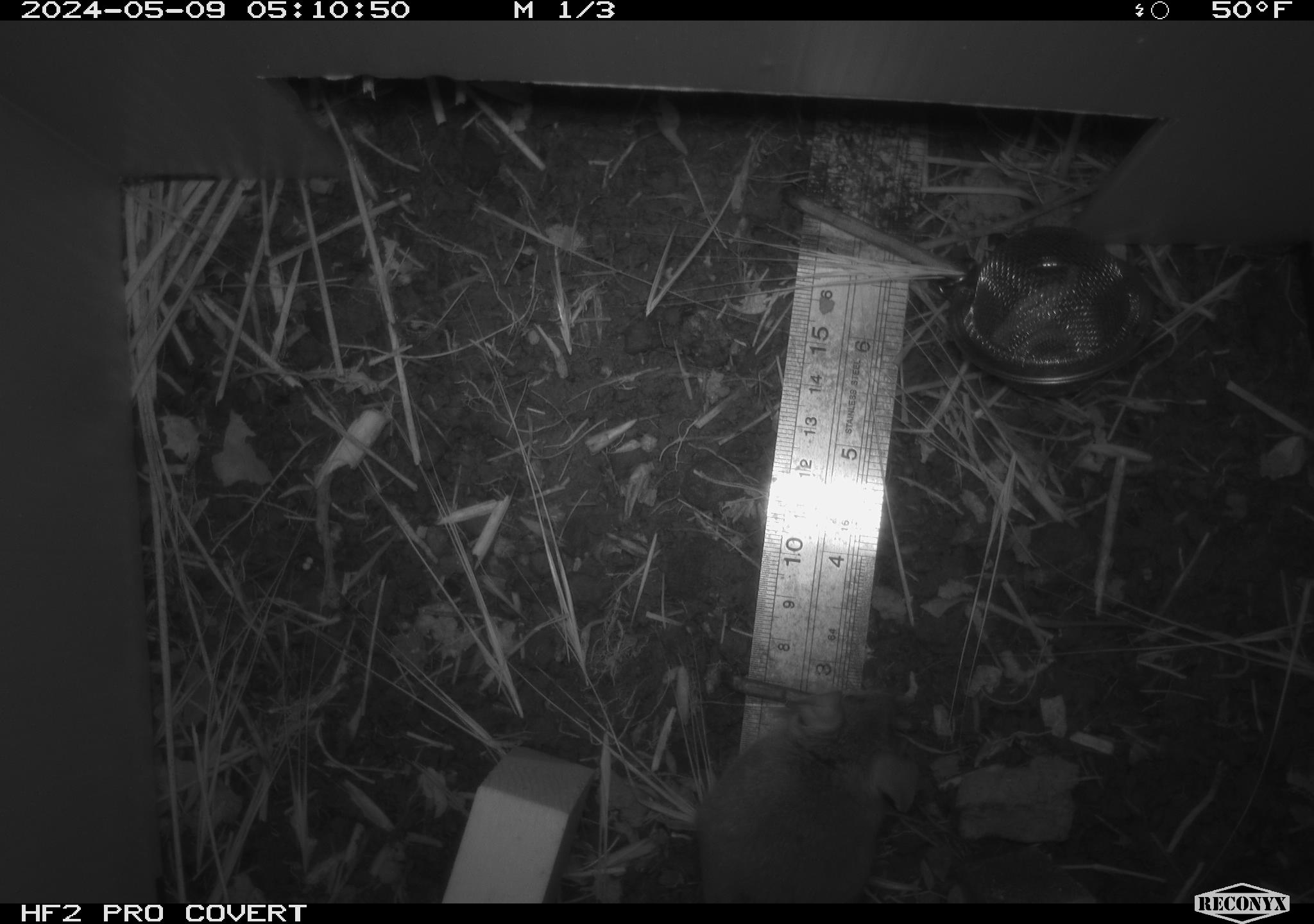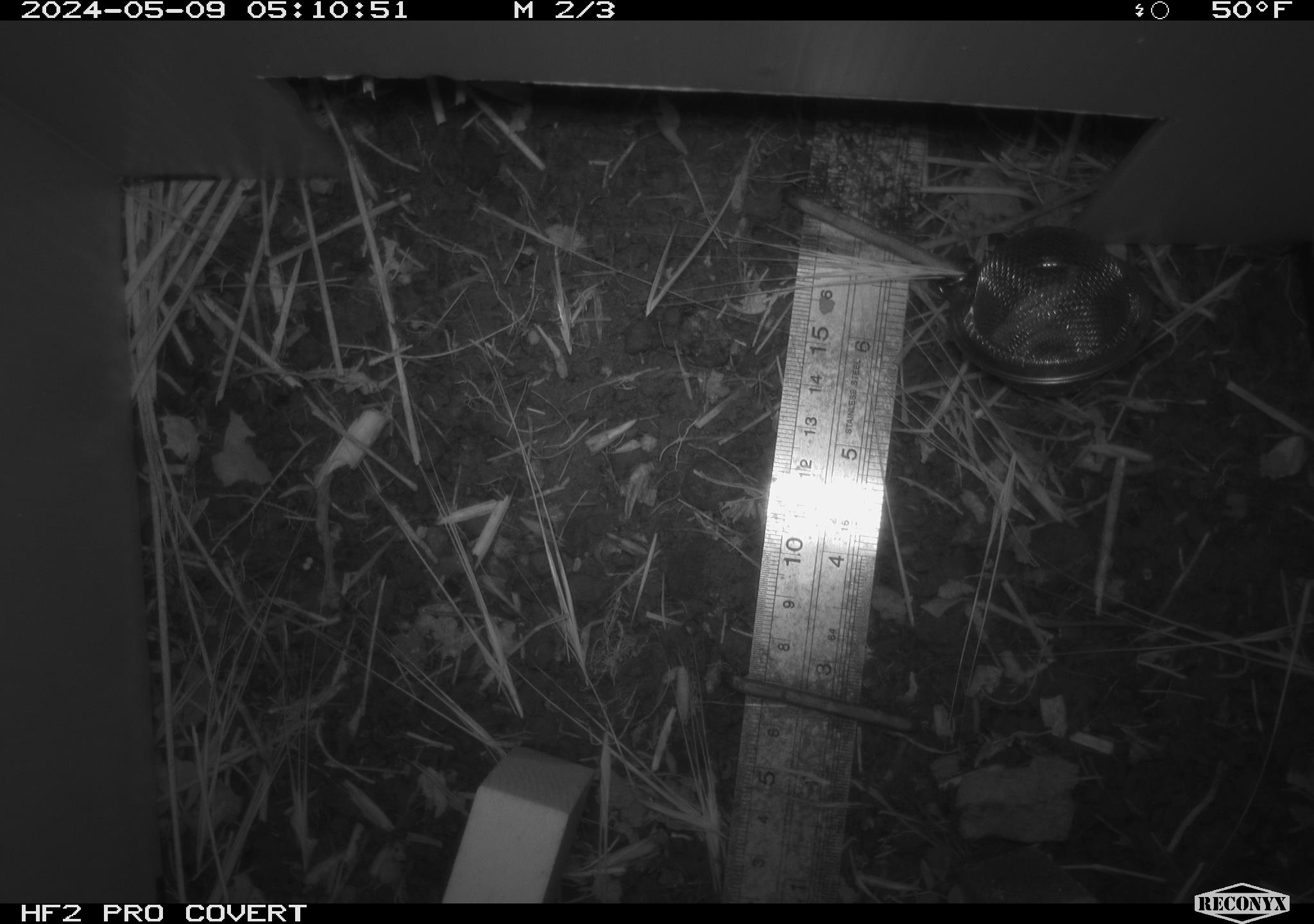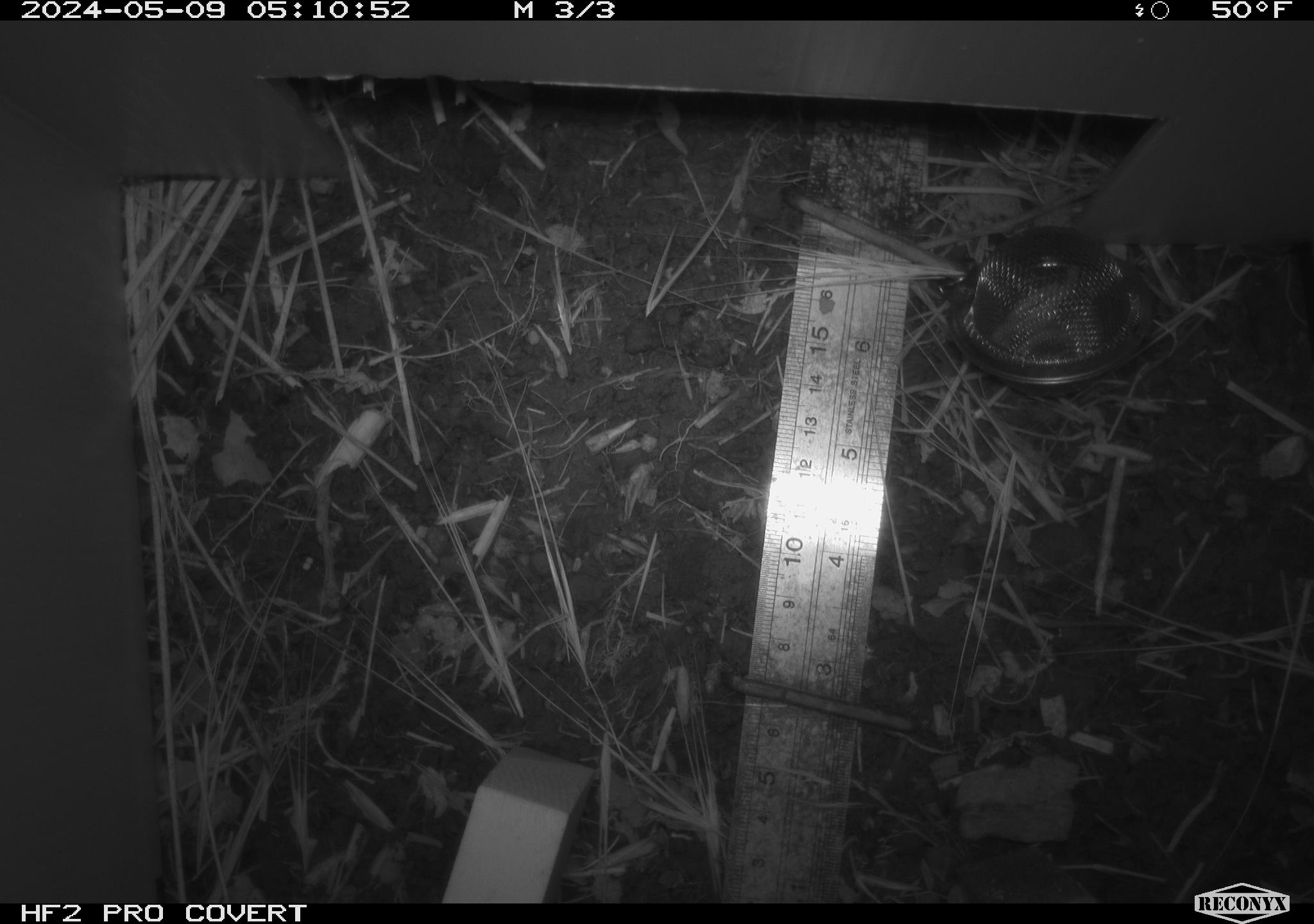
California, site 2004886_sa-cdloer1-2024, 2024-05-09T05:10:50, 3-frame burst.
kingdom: Animalia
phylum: Chordata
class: Mammalia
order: Rodentia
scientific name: Rodentia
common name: mouse species